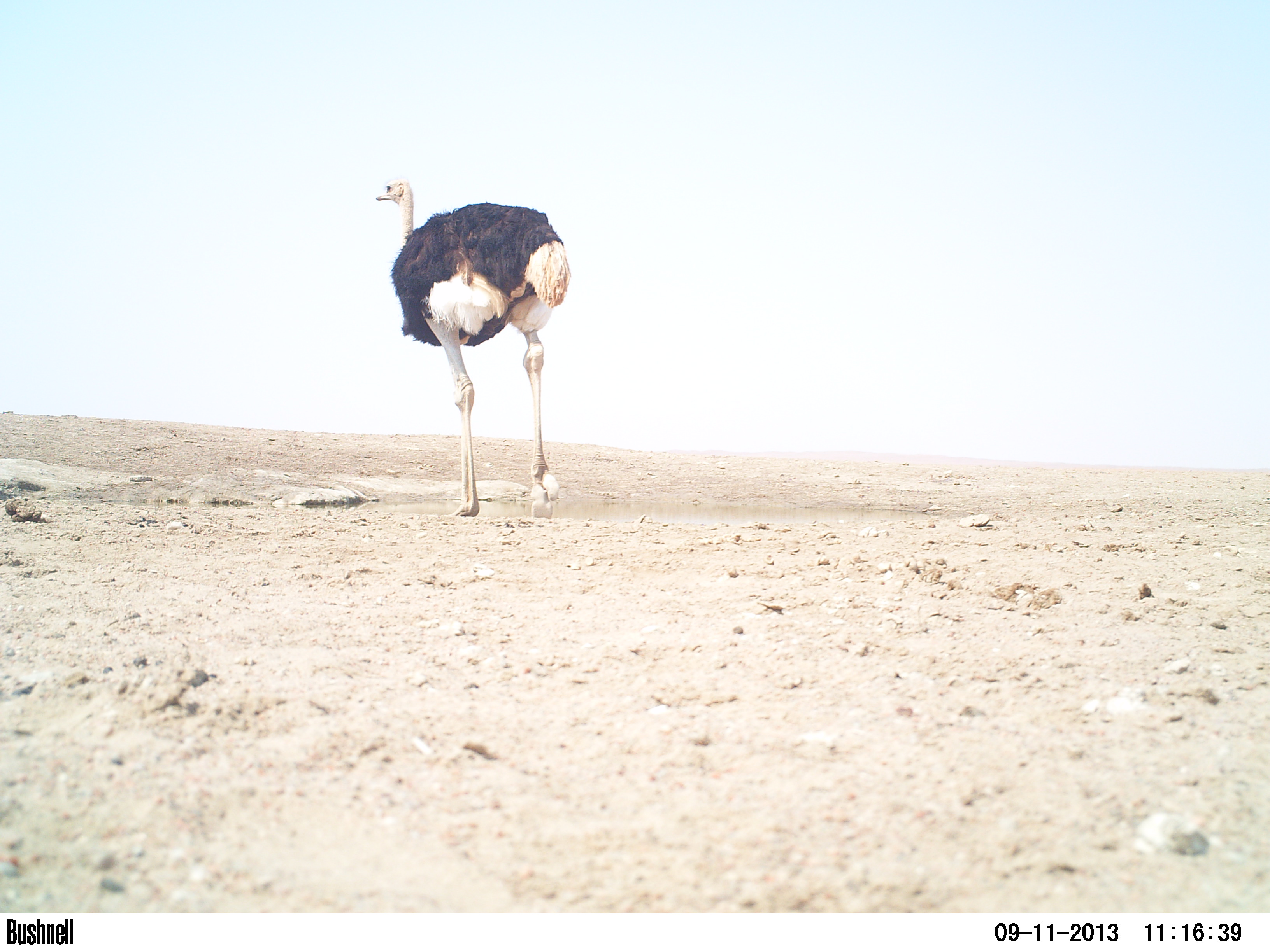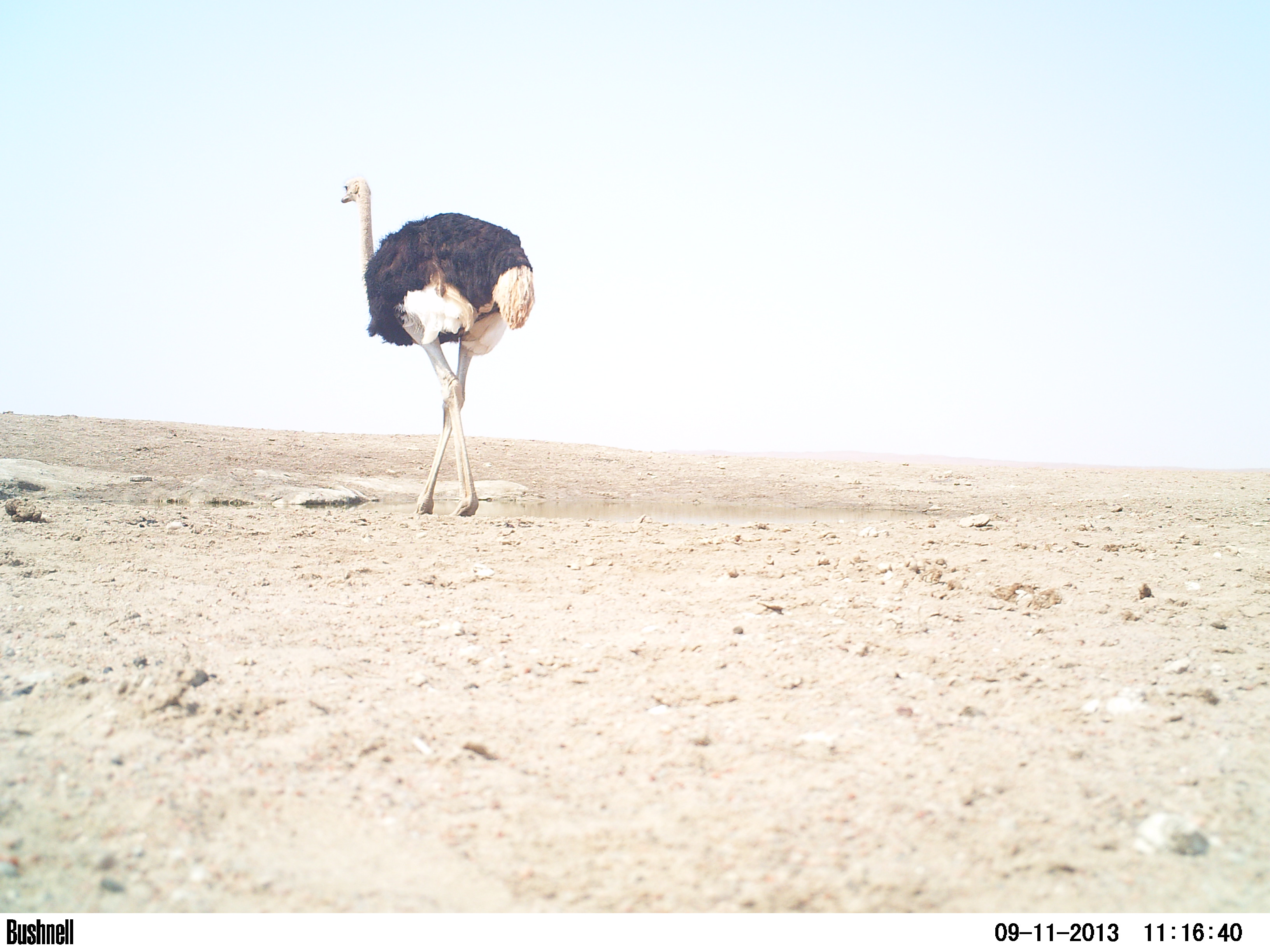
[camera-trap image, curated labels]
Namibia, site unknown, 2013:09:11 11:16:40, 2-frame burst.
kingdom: Animalia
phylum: Chordata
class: Aves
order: Struthioniformes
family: Struthionidae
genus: Struthio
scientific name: Struthio camelus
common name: common ostrich